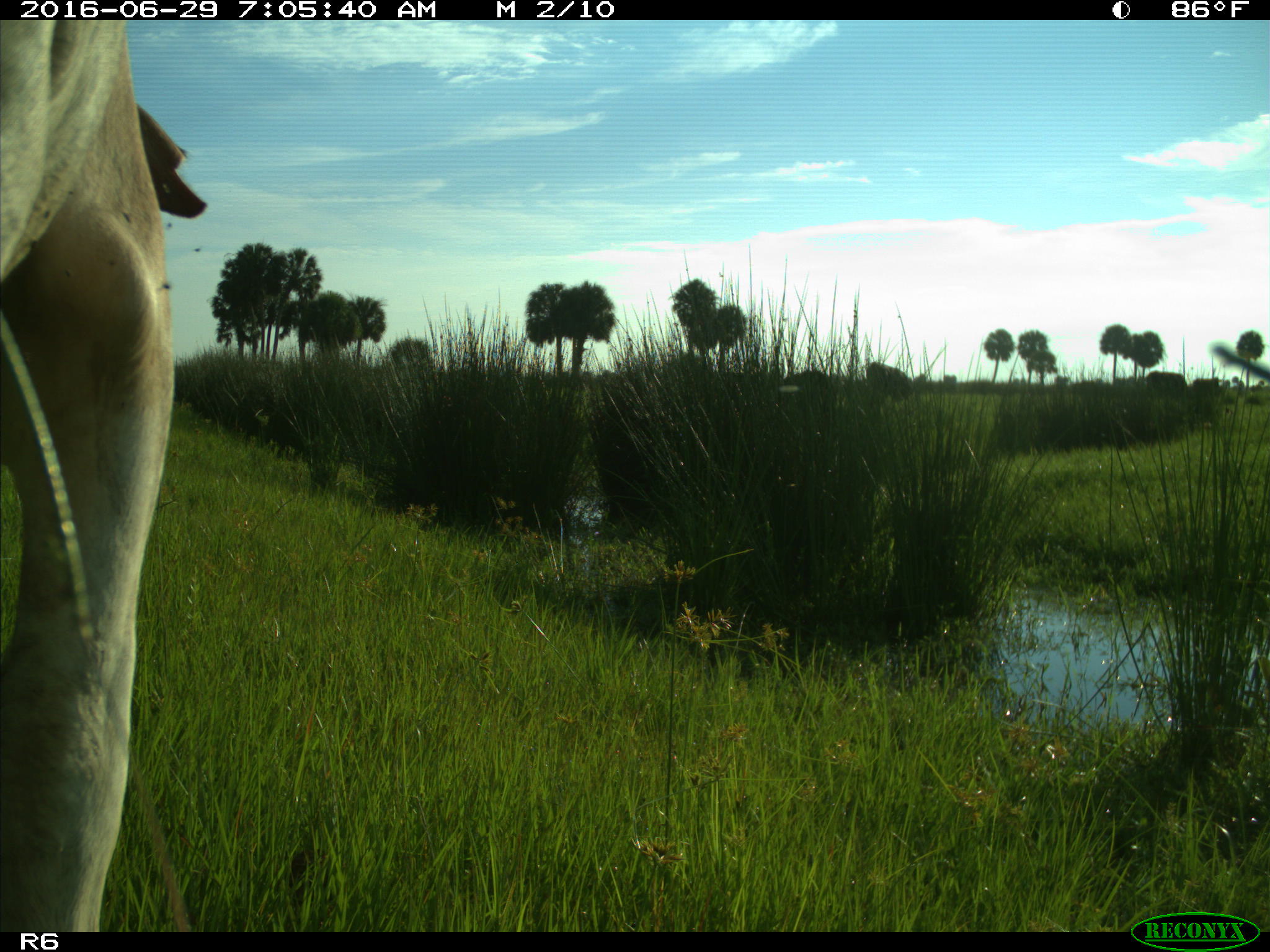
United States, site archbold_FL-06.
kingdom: Animalia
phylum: Chordata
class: Mammalia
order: Artiodactyla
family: Bovidae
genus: Bos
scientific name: Bos taurus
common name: domestic cow